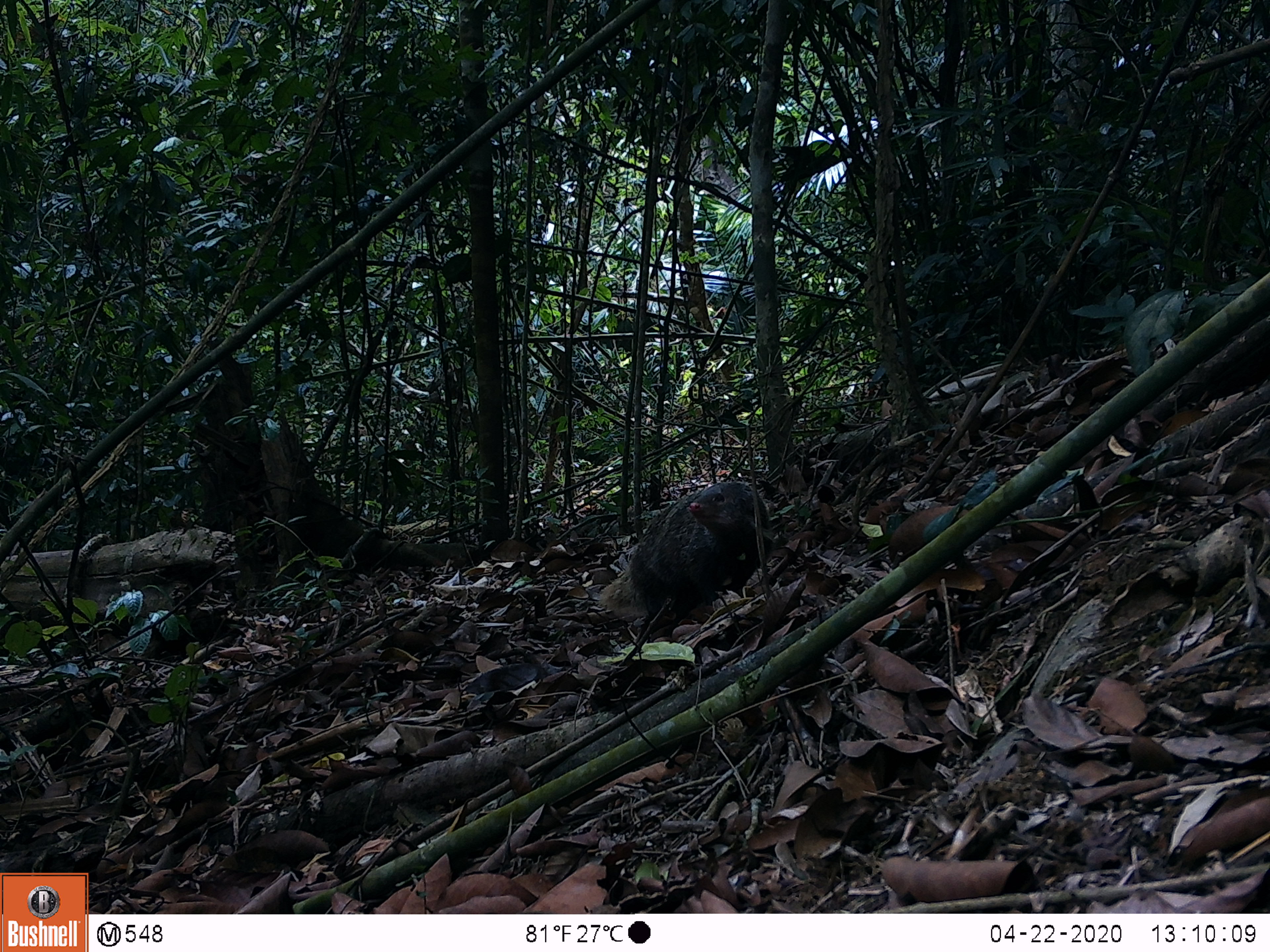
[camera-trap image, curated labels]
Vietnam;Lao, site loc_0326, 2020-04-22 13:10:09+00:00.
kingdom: Animalia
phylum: Chordata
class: Mammalia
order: Carnivora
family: Herpestidae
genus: Urva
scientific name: Urva urva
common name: crab-eating mongoose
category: crab eating mongoose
Crab eating mongoose (crab-eating mongoose) (Urva urva). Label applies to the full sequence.